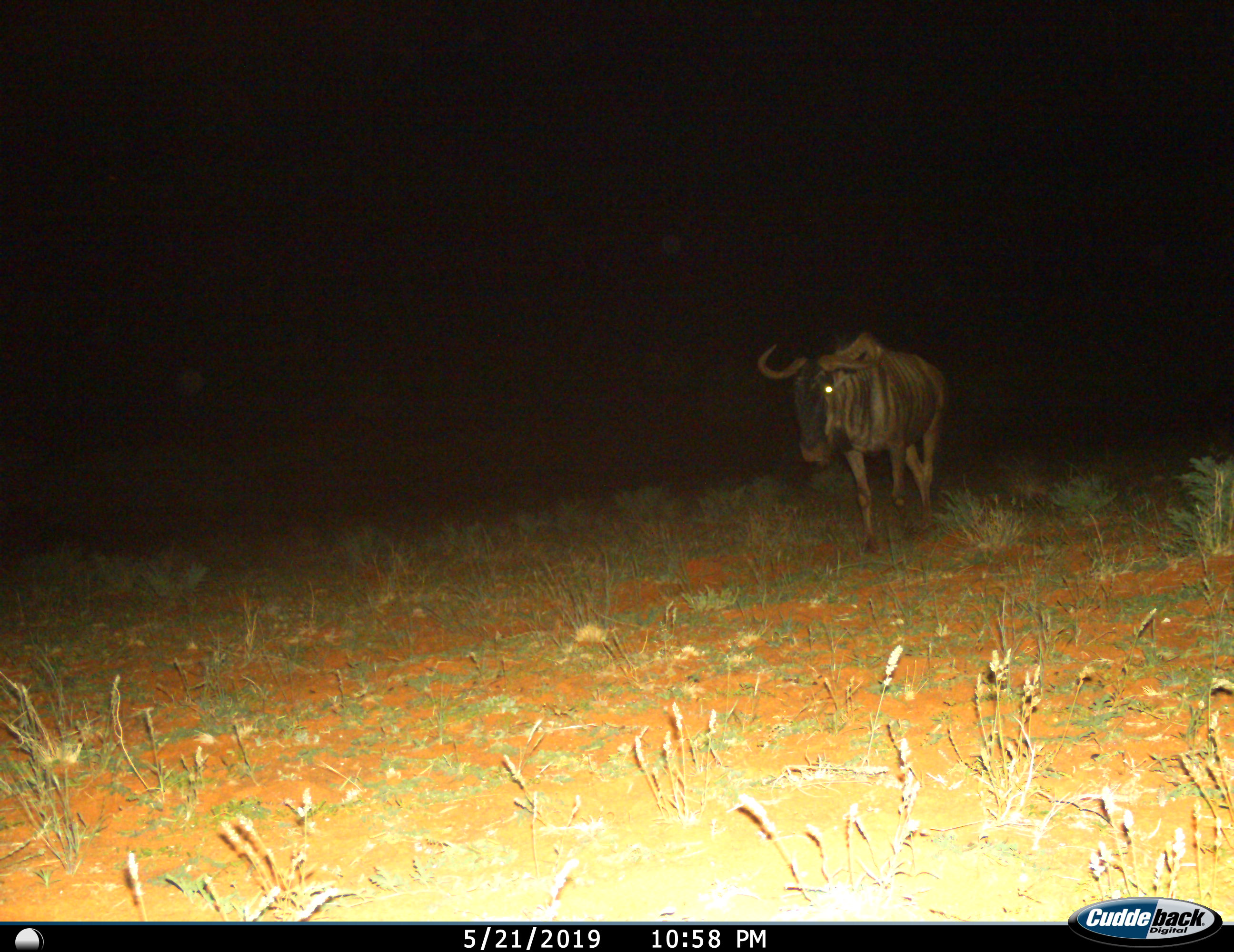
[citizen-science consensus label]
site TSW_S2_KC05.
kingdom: Animalia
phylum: Chordata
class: Mammalia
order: Artiodactyla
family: Bovidae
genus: Connochaetes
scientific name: Connochaetes taurinus taurinus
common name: blue wildebeest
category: wildebeestblue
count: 1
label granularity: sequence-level